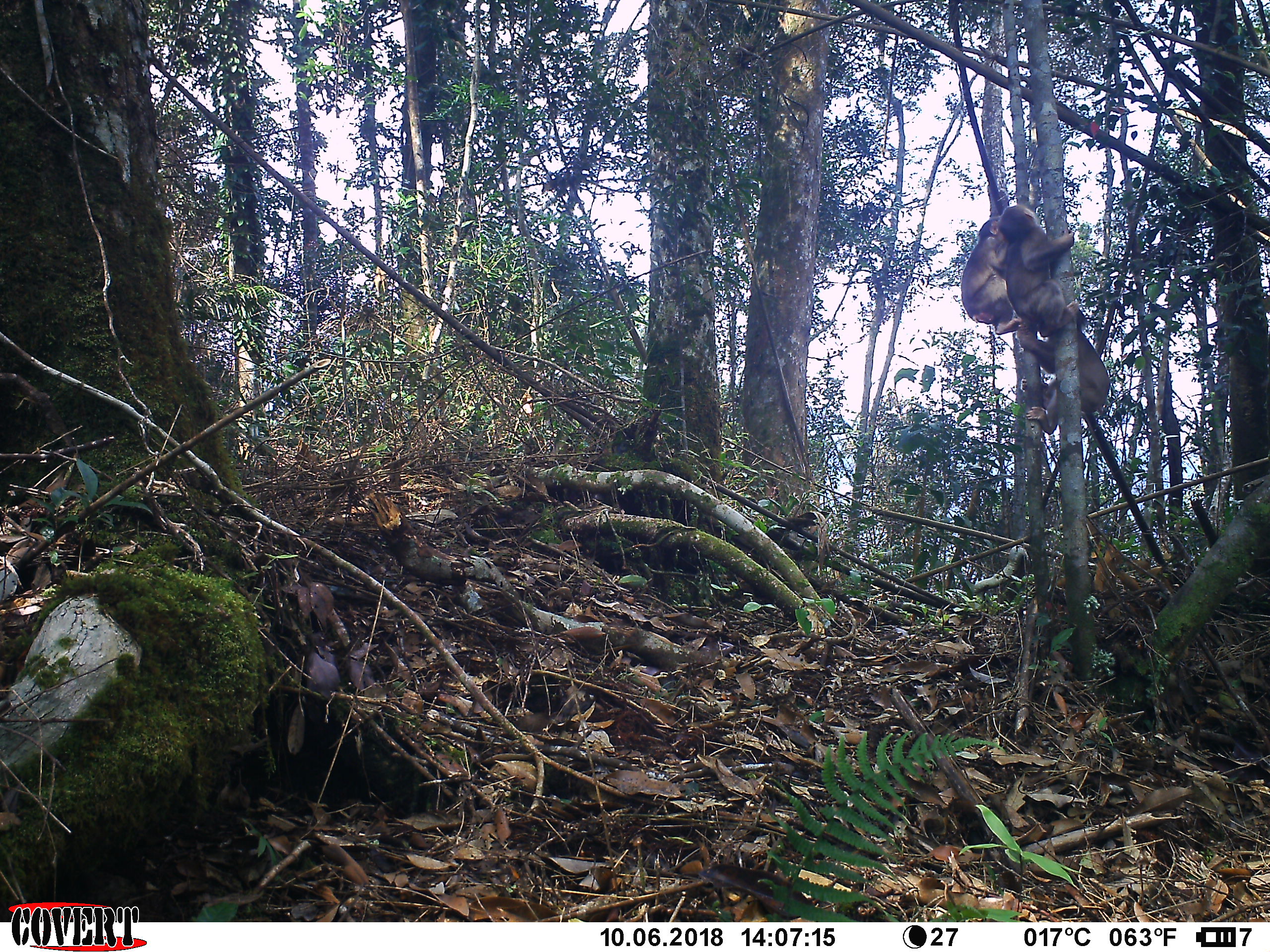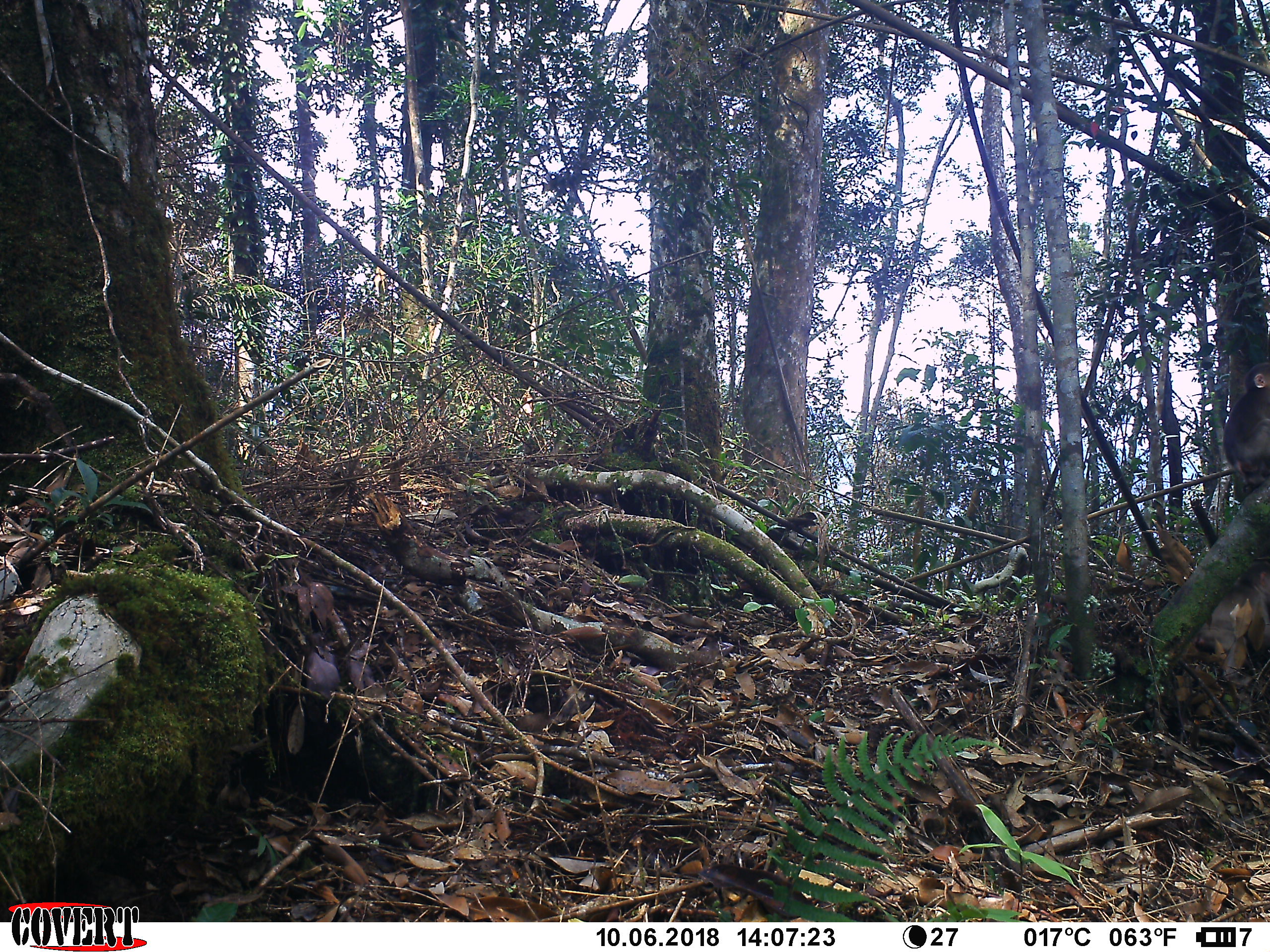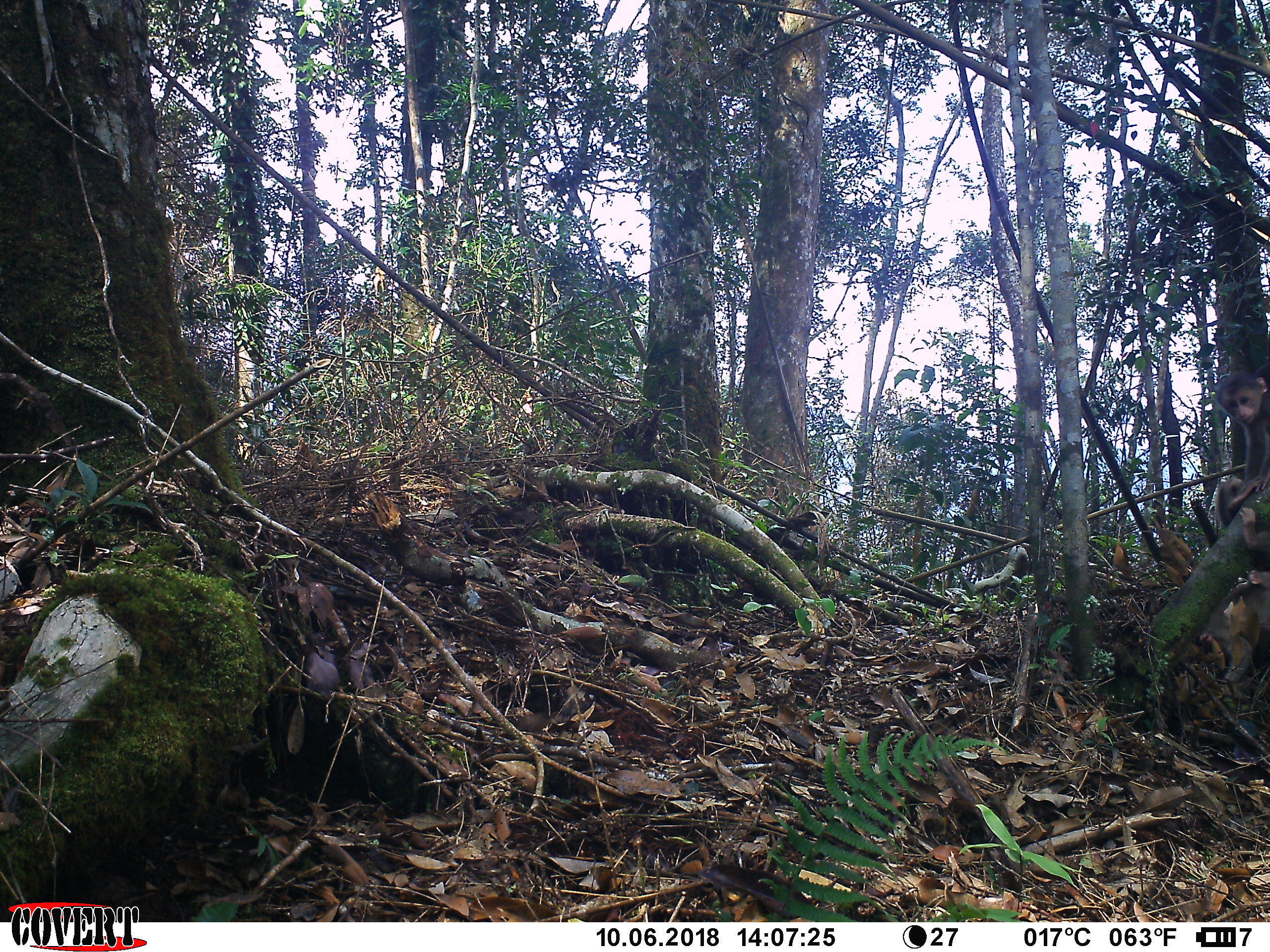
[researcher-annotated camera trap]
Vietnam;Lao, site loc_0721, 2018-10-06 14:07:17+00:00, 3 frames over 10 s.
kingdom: Animalia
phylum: Chordata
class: Mammalia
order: Primates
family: Cercopithecidae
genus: Macaca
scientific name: Macaca arctoides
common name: stump-tailed macaque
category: stump tailed macaque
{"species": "stump tailed macaque (stump-tailed macaque) (Macaca arctoides)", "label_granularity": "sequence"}